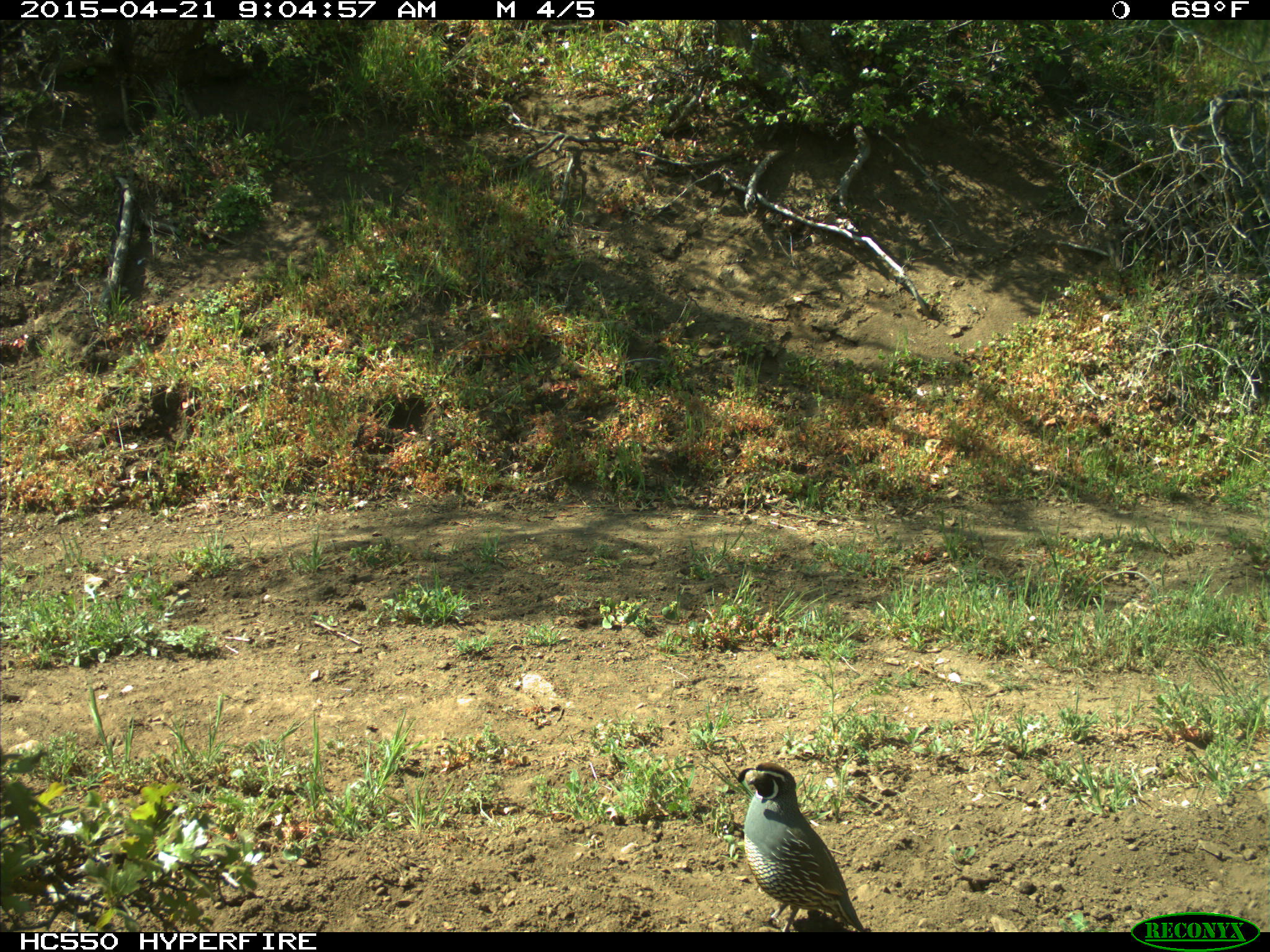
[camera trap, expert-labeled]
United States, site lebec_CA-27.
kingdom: Animalia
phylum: Chordata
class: Aves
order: Galliformes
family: Odontophoridae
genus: Callipepla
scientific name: Callipepla californica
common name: california quail